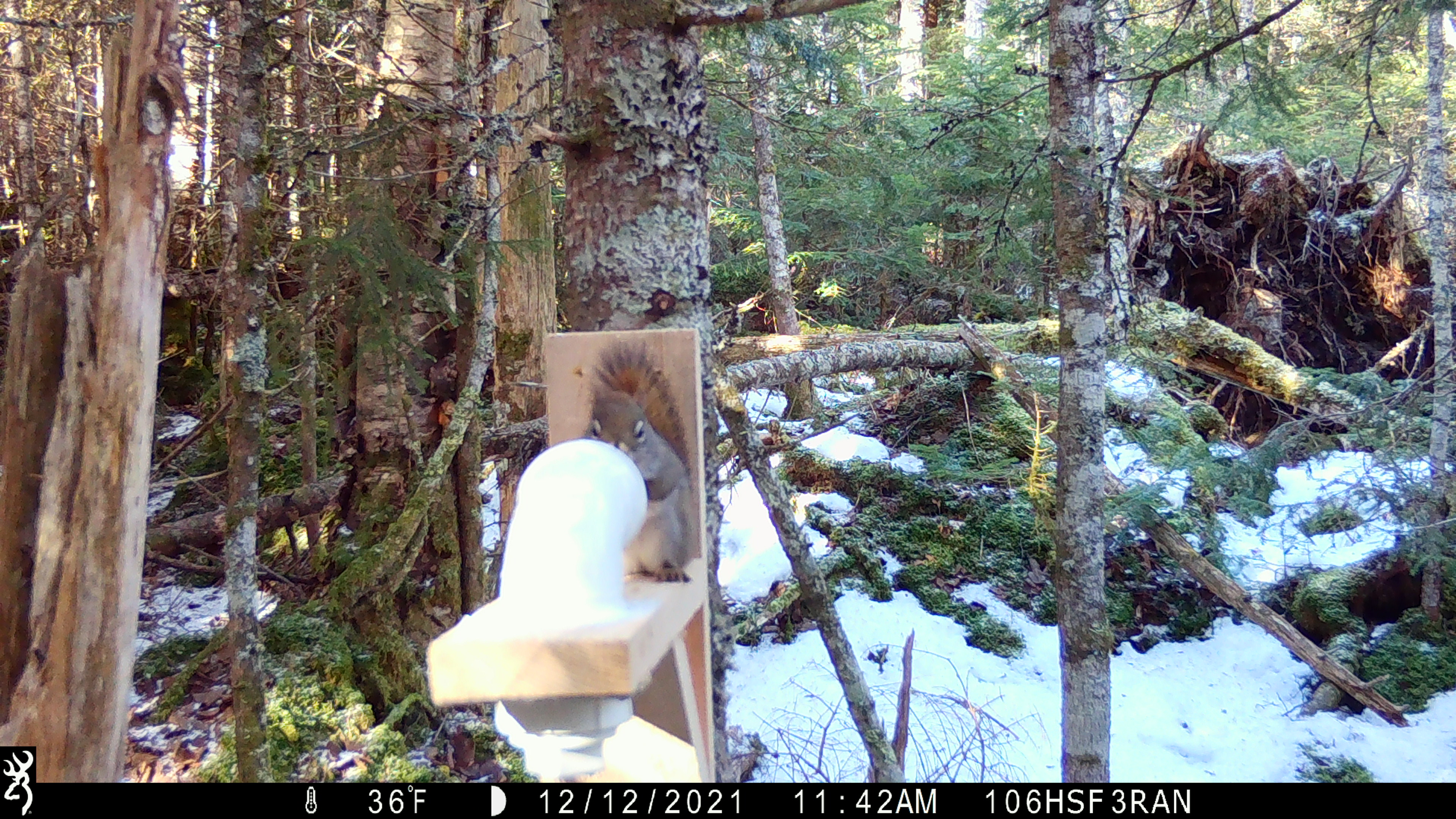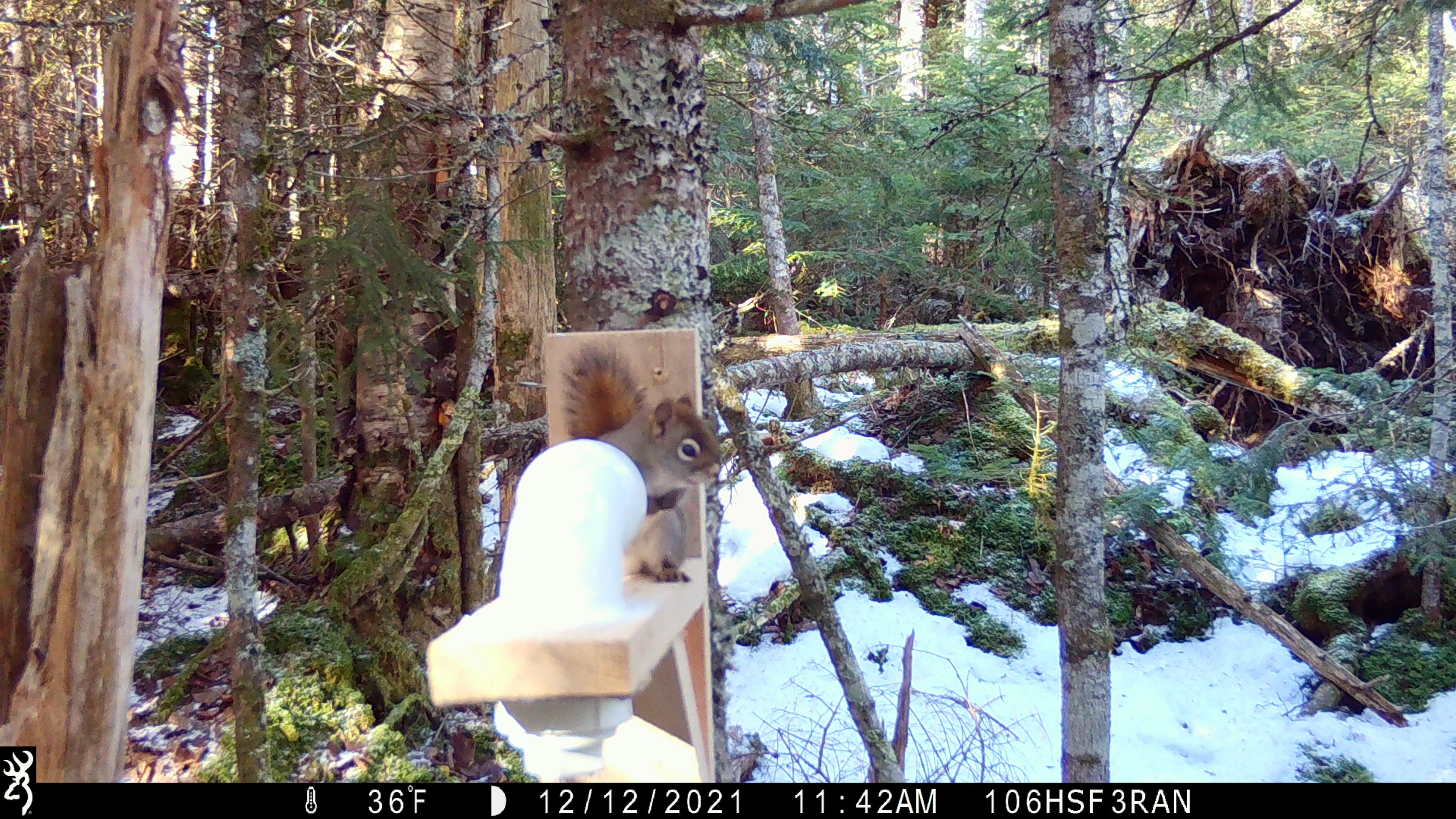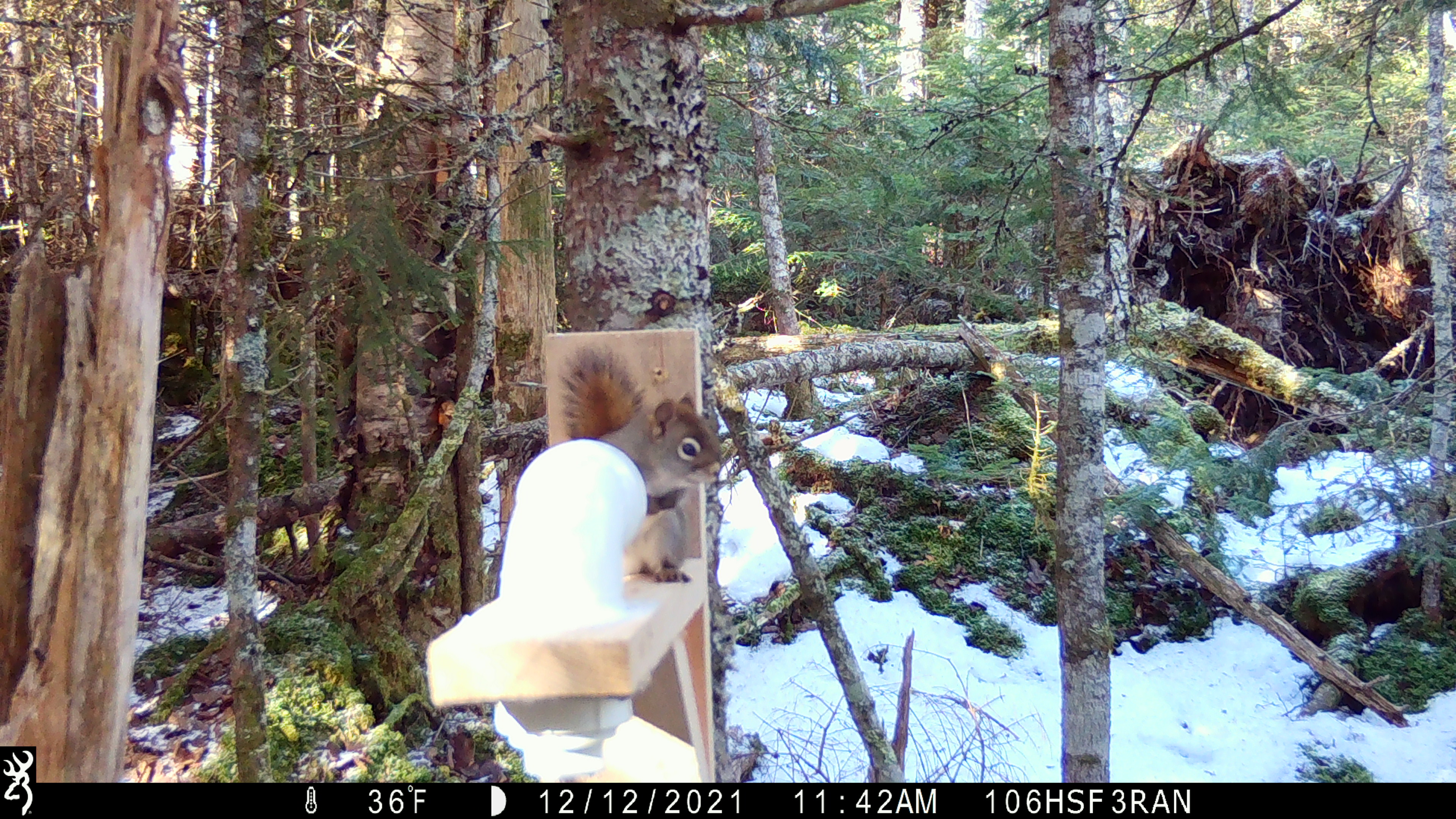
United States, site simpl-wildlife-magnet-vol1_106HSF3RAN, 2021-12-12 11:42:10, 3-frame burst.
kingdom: Animalia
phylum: Chordata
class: Mammalia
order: Rodentia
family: Sciuridae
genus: Tamiasciurus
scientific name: Tamiasciurus hudsonicus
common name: red squirrel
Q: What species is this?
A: Red squirrel (Tamiasciurus hudsonicus).